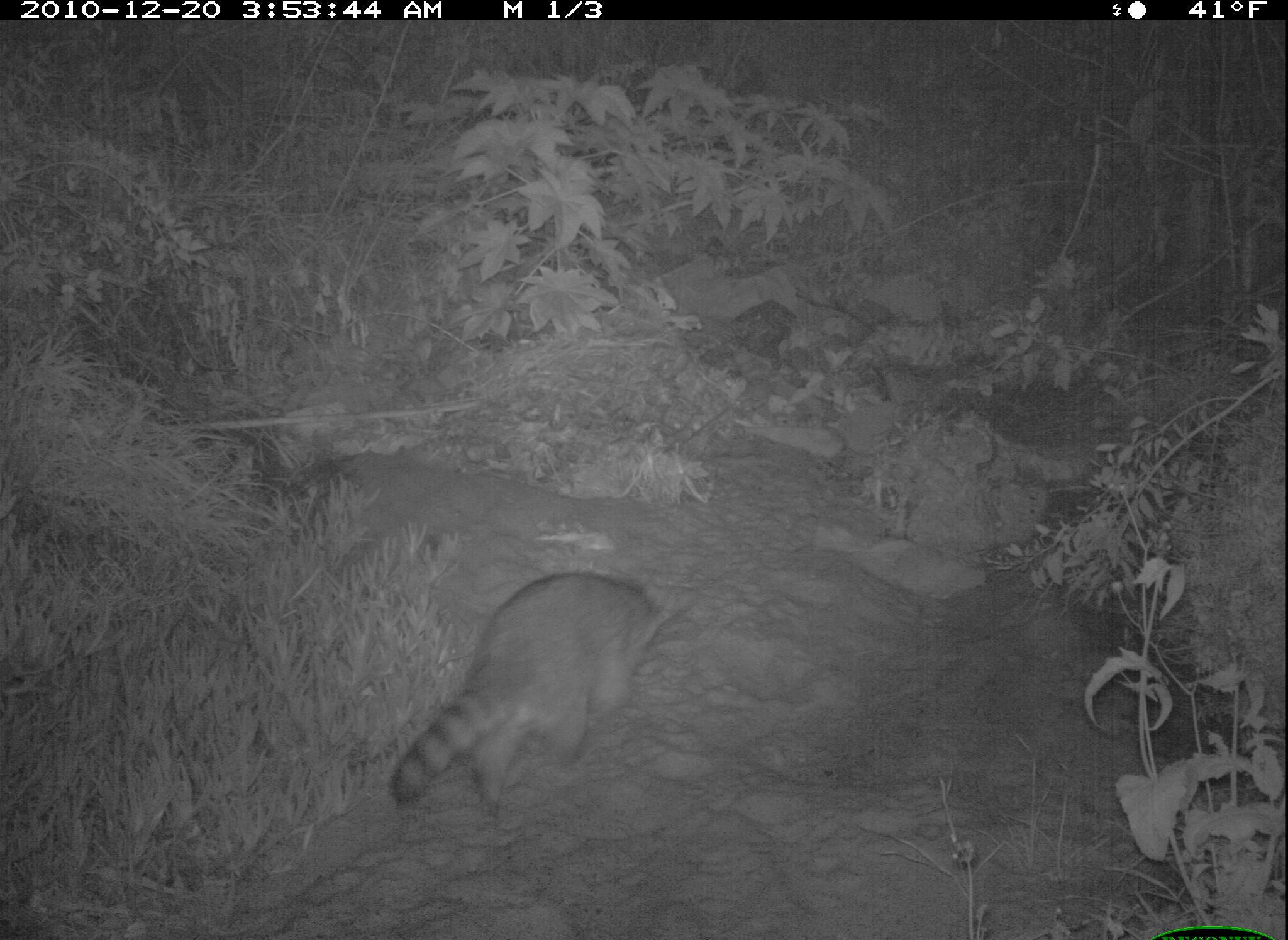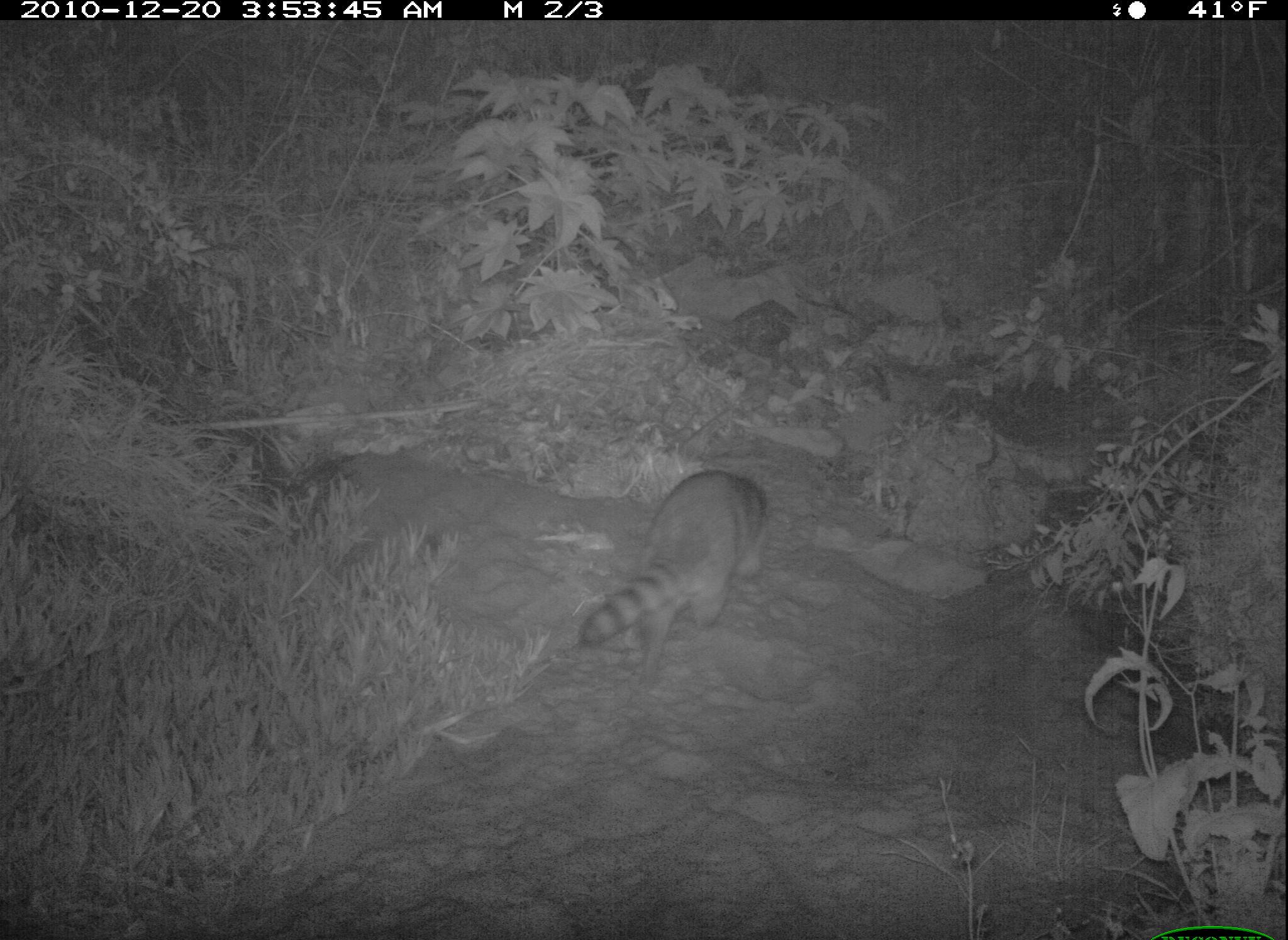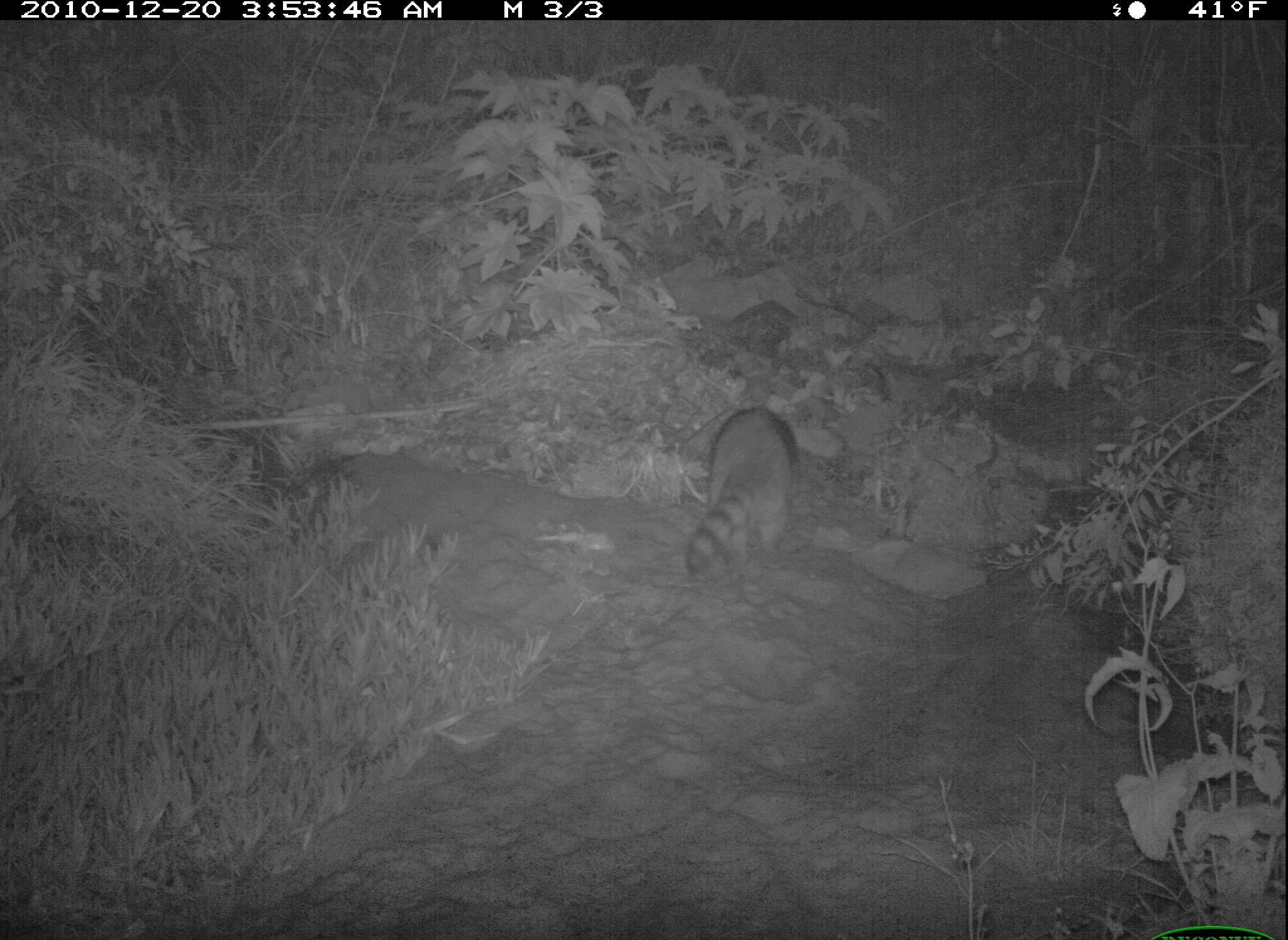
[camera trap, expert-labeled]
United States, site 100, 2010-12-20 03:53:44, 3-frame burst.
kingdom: Animalia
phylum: Chordata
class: Mammalia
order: Carnivora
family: Procyonidae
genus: Procyon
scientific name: Procyon lotor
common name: raccoon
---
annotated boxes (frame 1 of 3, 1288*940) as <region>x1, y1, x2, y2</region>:
raccoon: <region>382, 564, 675, 820</region>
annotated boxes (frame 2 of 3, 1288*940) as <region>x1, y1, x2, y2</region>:
raccoon: <region>570, 461, 781, 693</region>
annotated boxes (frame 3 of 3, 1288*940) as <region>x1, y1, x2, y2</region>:
raccoon: <region>665, 385, 824, 593</region>